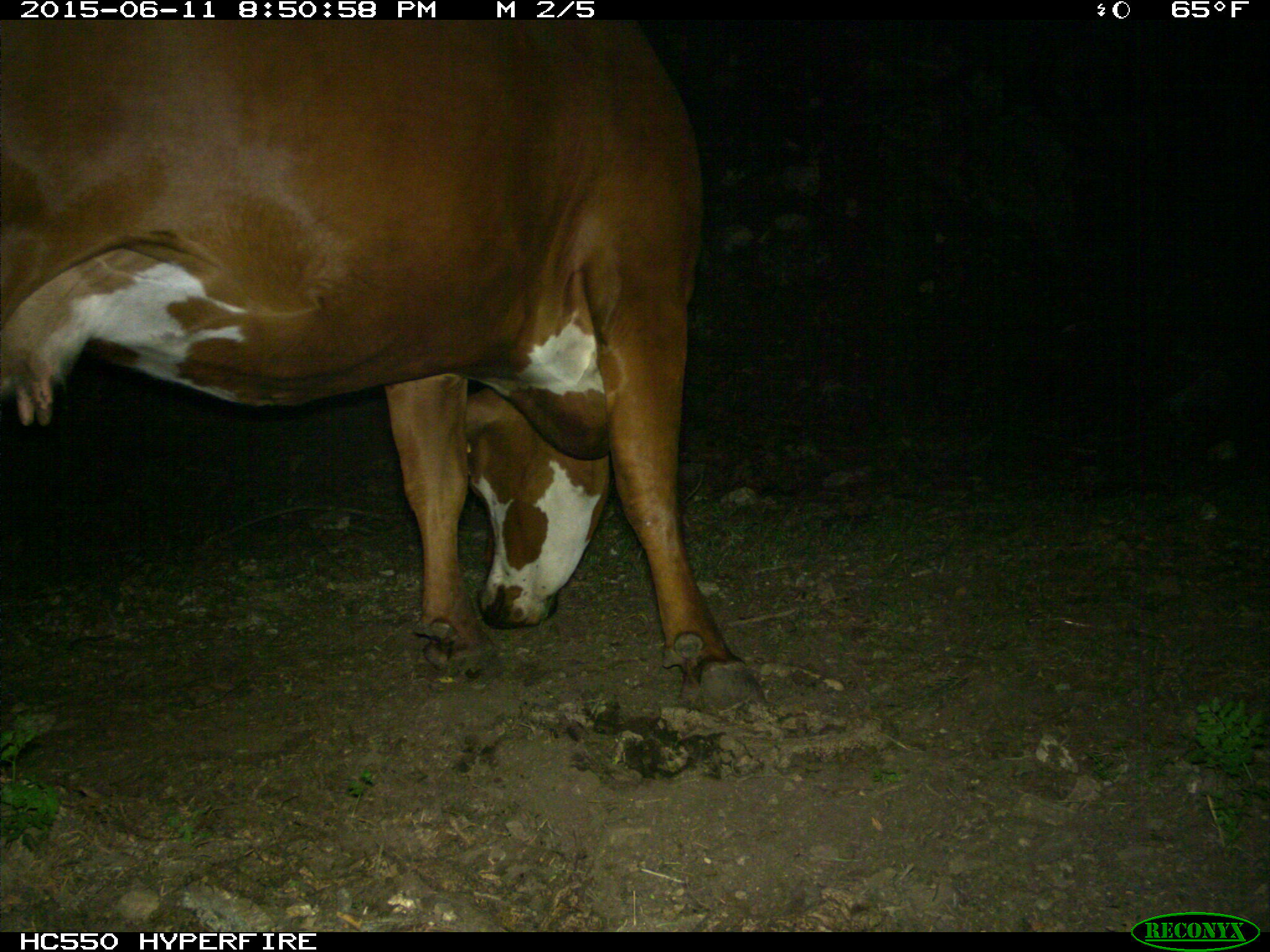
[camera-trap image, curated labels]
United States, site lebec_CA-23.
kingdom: Animalia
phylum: Chordata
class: Mammalia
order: Artiodactyla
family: Bovidae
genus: Bos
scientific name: Bos taurus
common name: domestic cow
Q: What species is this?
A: Bos taurus (domestic cow).